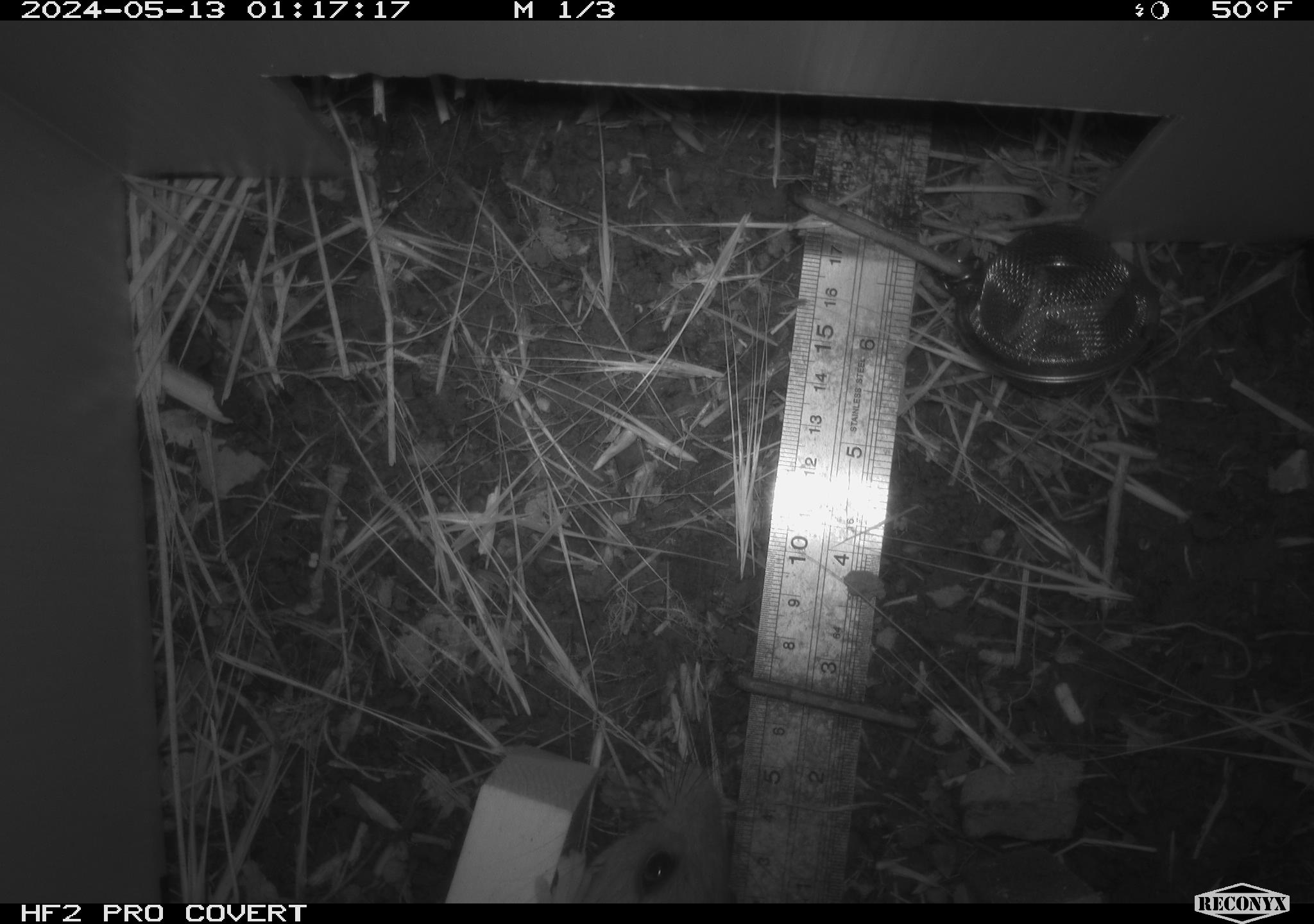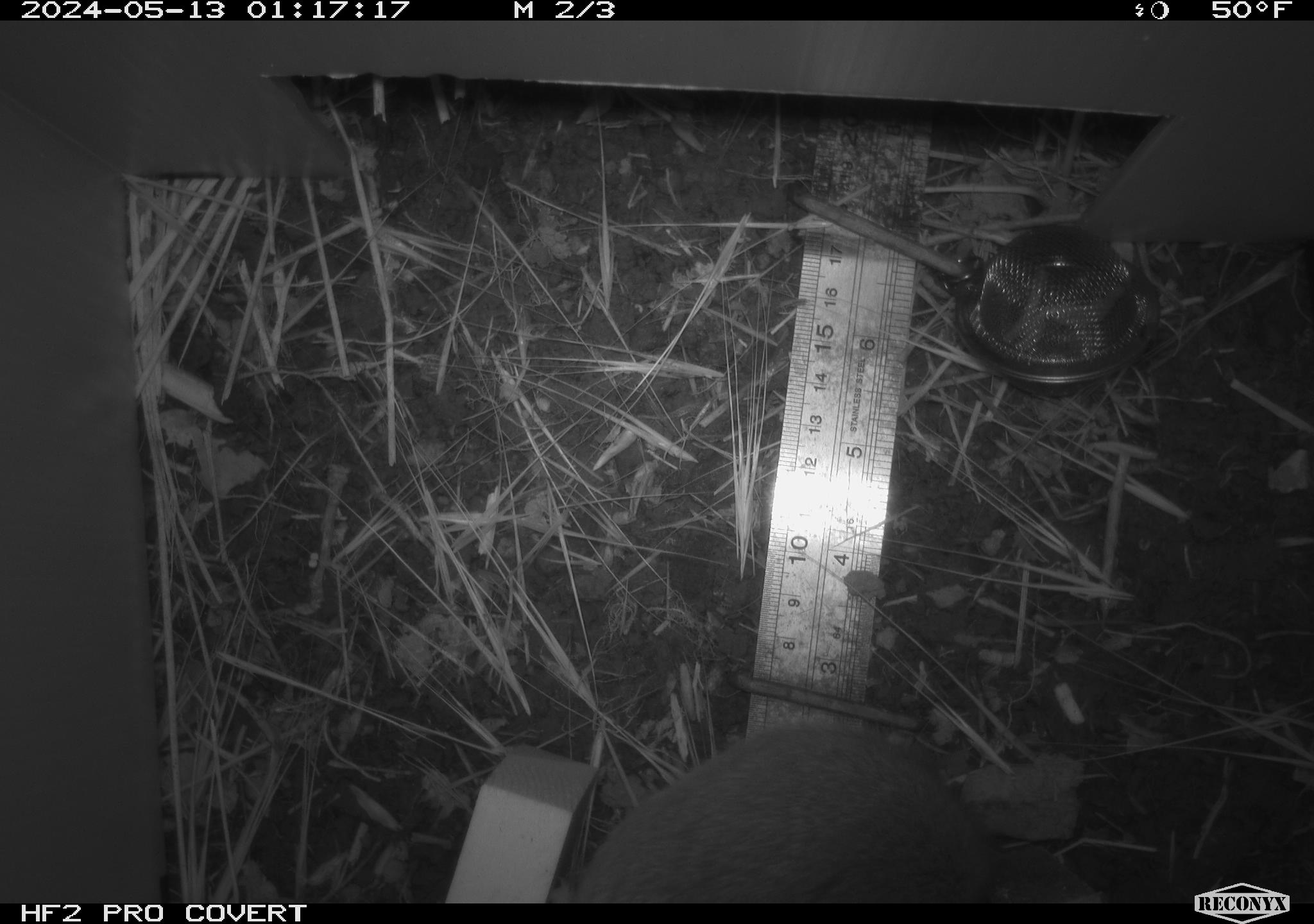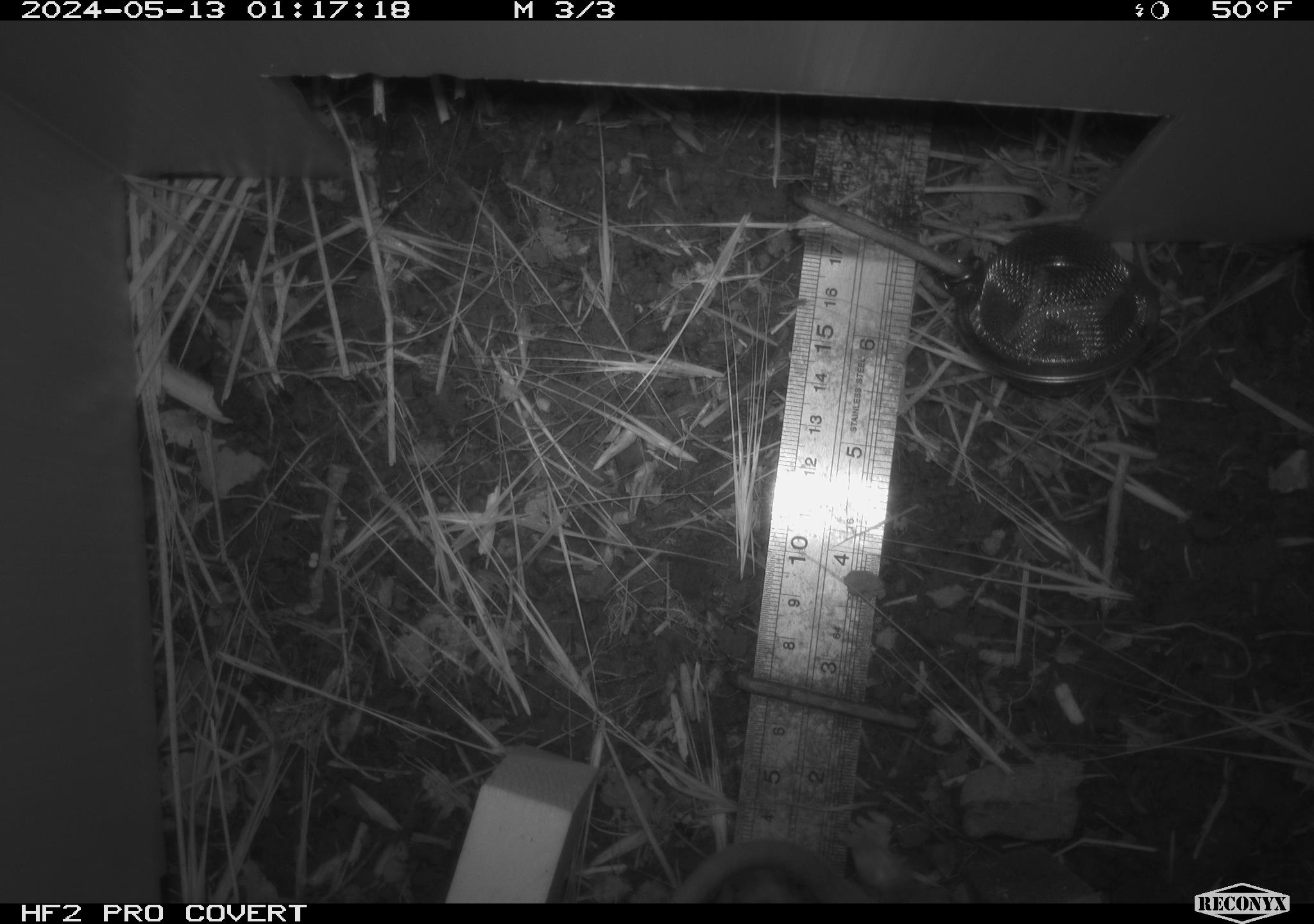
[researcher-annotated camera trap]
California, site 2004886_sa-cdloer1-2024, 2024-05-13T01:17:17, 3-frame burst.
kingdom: Animalia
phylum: Chordata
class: Mammalia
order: Rodentia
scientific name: Rodentia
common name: woodrat or rat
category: woodrat or rat species